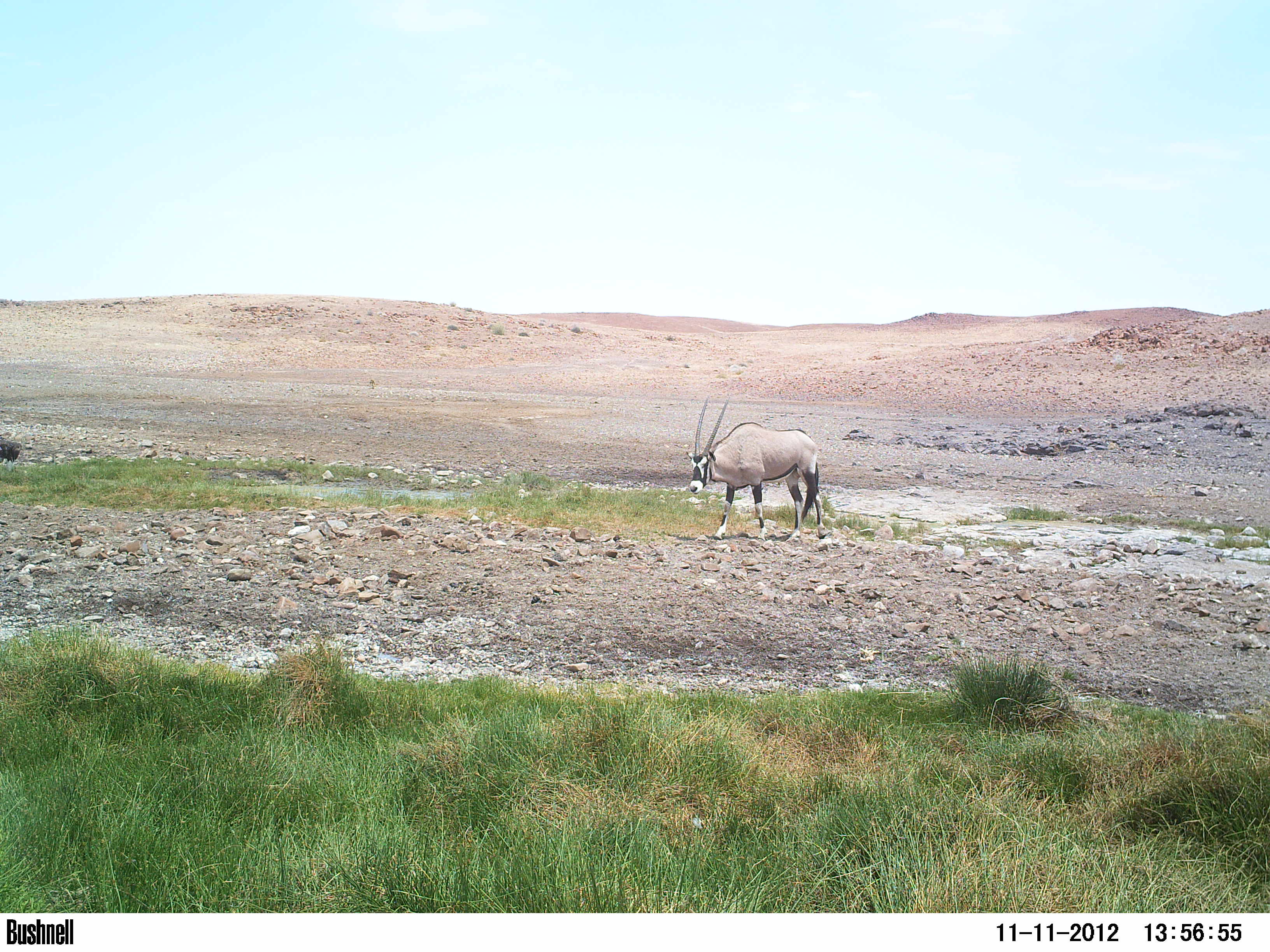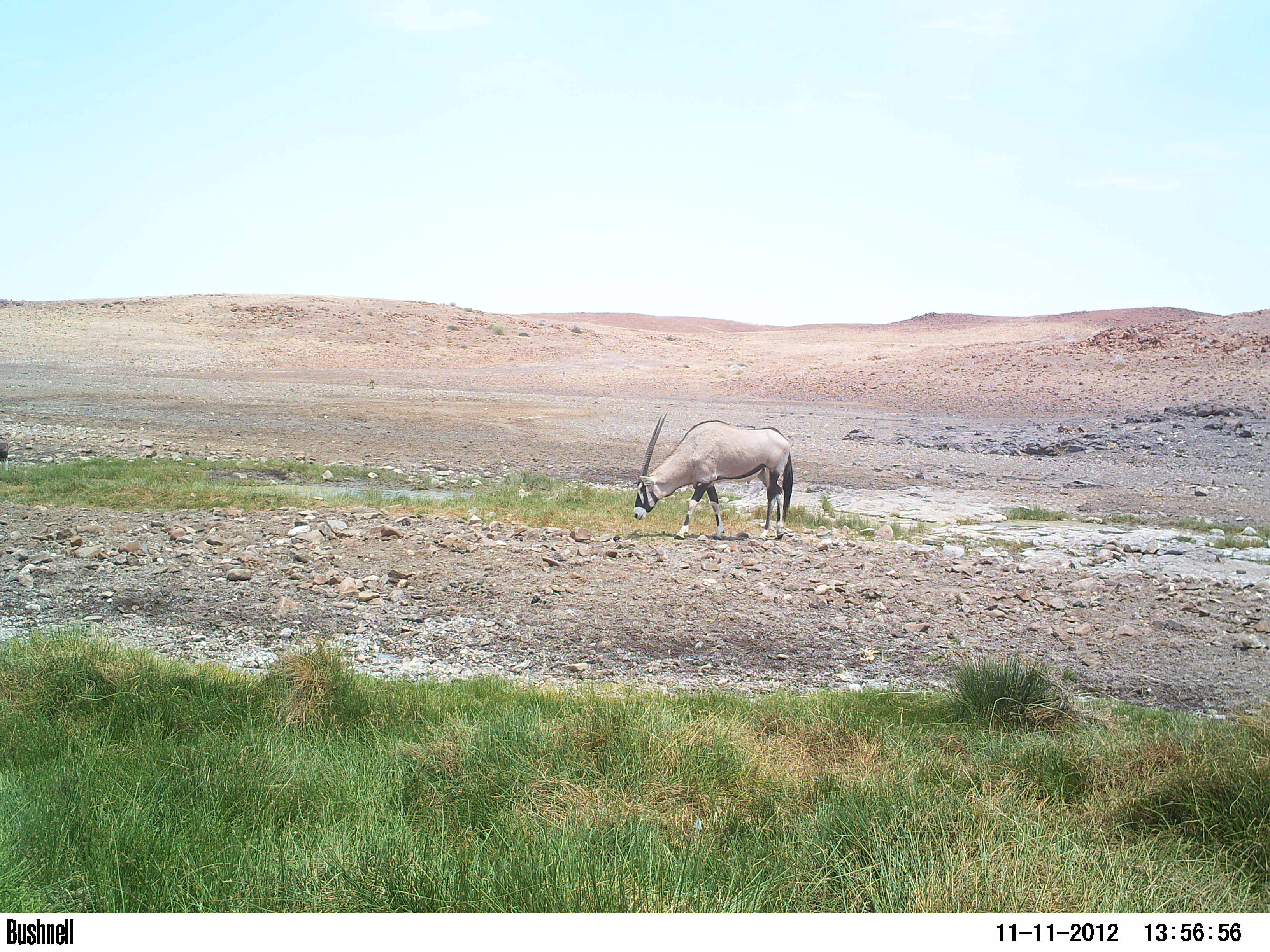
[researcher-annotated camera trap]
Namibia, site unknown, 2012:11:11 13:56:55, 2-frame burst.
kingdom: Animalia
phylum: Chordata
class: Mammalia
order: Artiodactyla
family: Bovidae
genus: Oryx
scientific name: Oryx gazella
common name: gemsbok